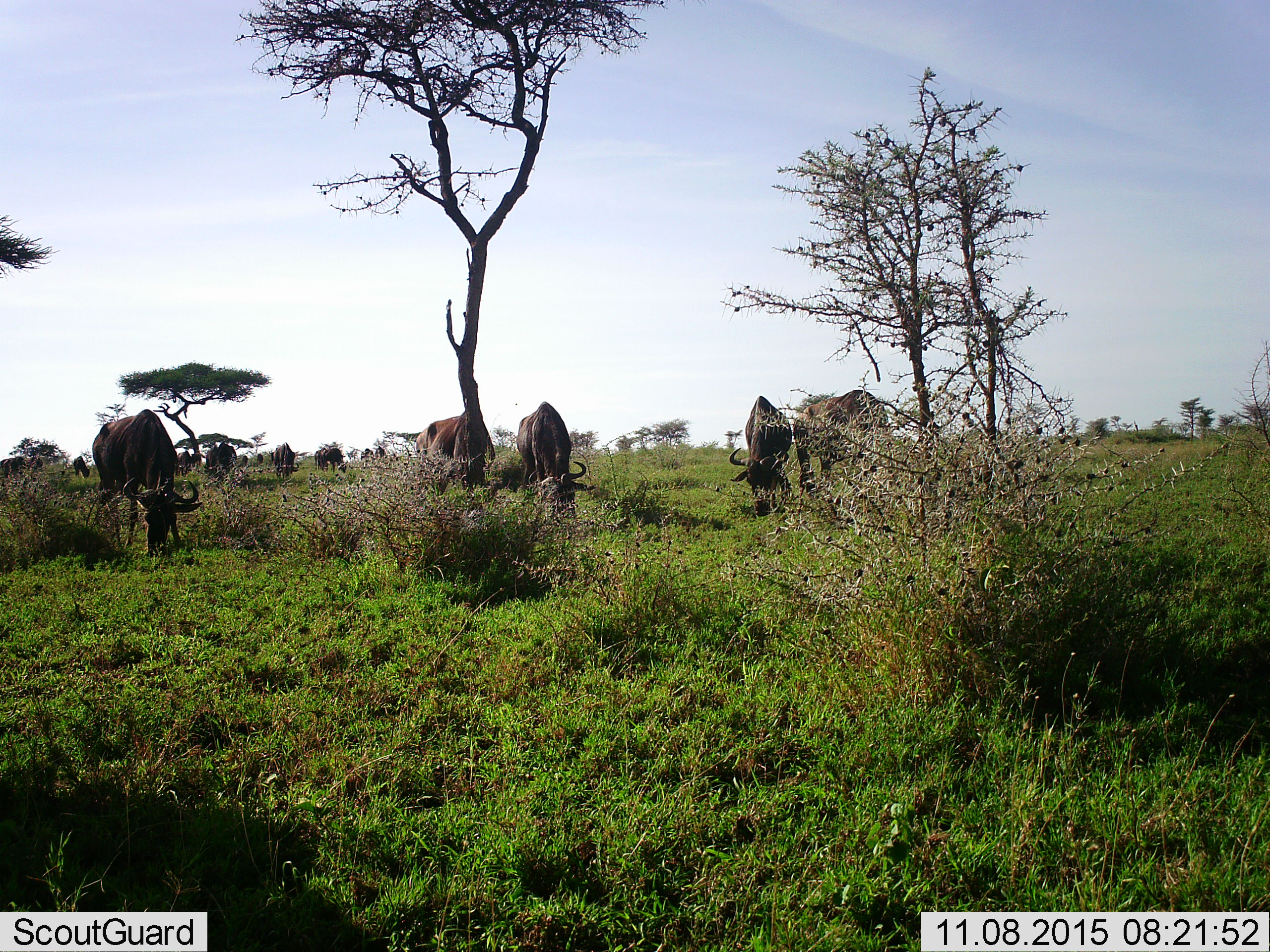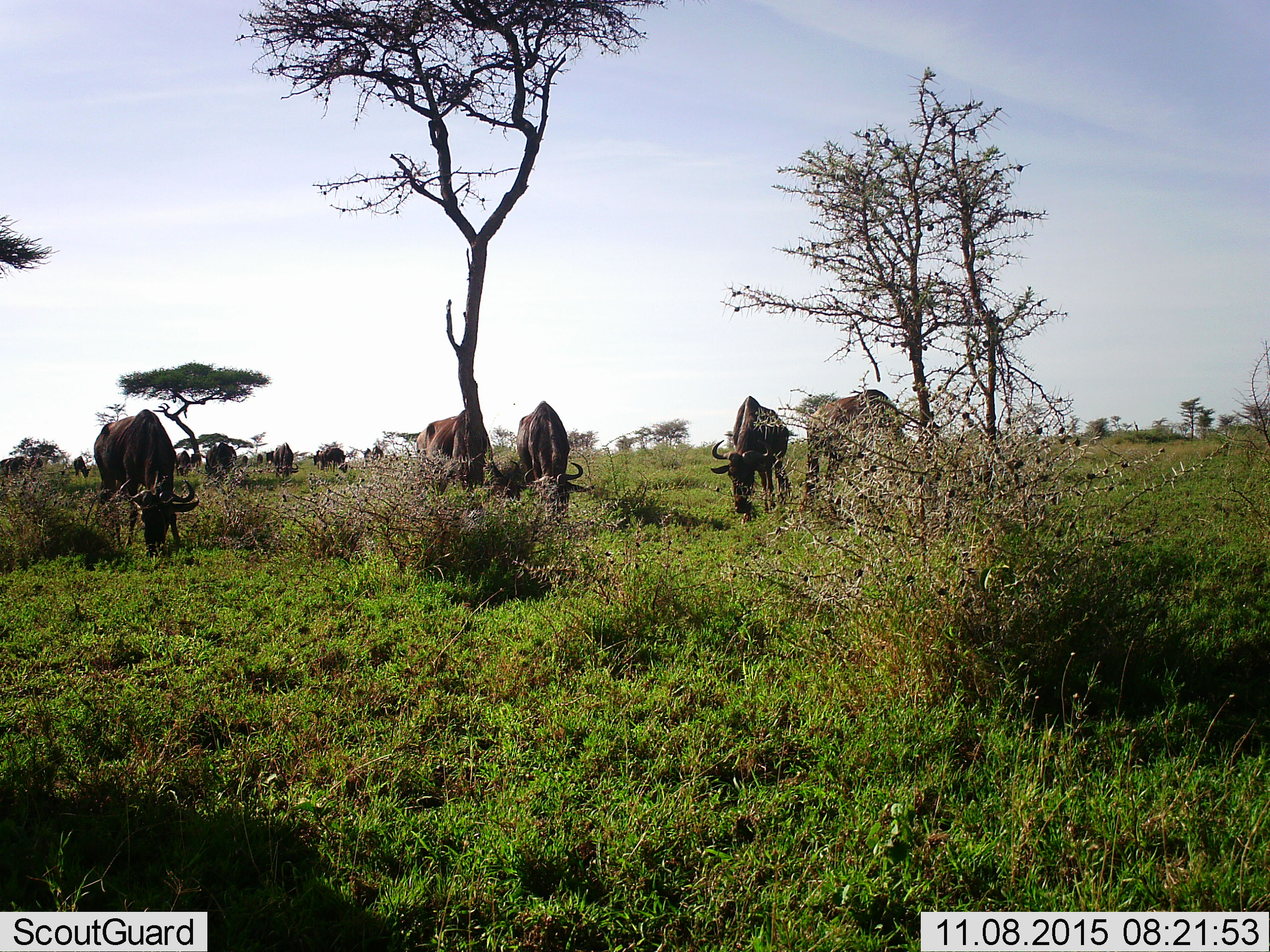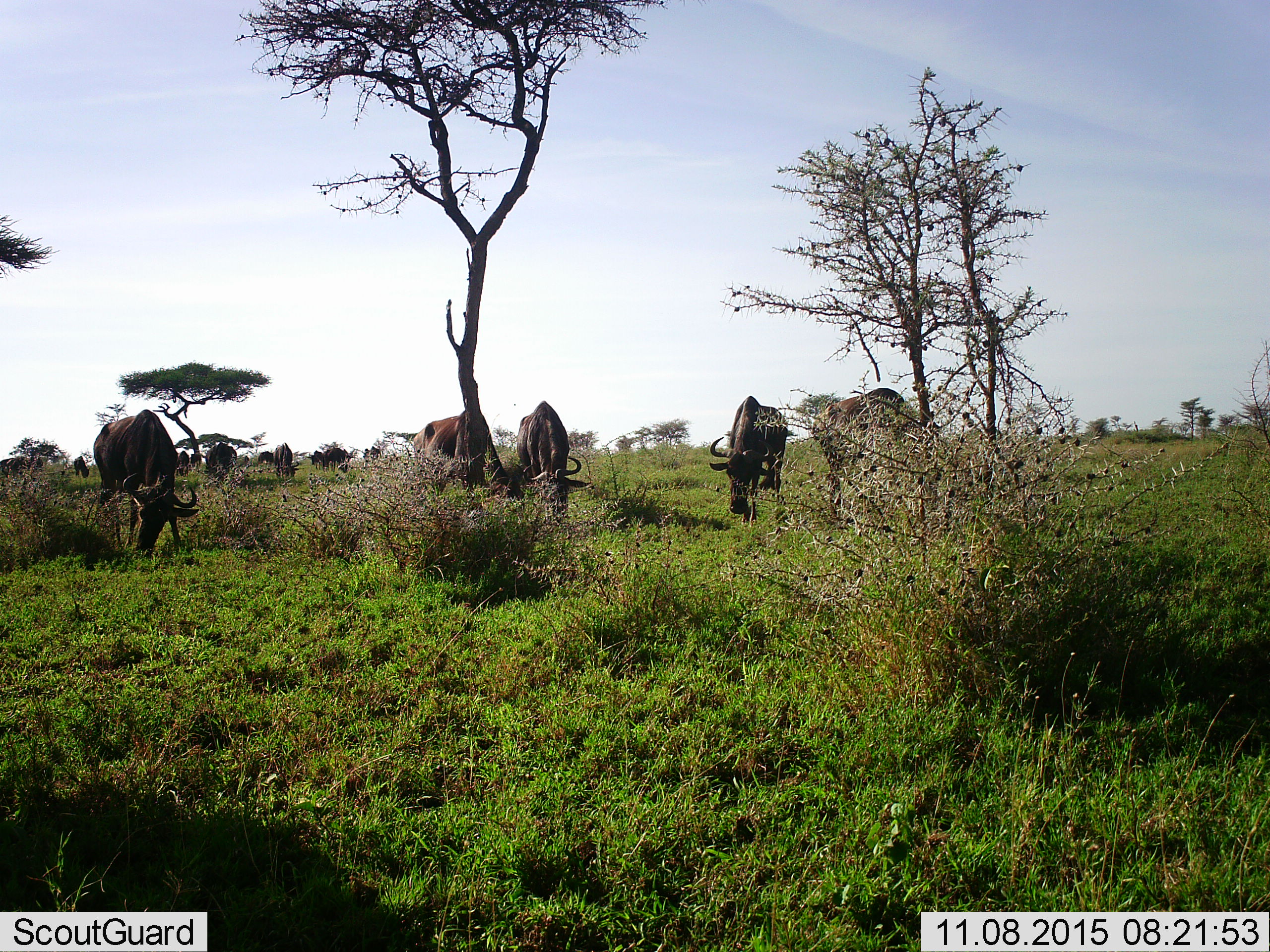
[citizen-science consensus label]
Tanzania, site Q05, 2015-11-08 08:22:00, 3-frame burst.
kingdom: Animalia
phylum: Chordata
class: Mammalia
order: Artiodactyla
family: Bovidae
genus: Connochaetes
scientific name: Connochaetes taurinus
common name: blue wildebeest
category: wildebeest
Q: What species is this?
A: Wildebeest (blue wildebeest) (Connochaetes taurinus).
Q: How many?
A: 11-50.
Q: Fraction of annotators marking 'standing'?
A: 50%.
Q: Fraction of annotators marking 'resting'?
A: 12%.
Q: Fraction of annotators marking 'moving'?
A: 25%.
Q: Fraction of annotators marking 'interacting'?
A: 12%.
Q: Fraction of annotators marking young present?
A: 12%.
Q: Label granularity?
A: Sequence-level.